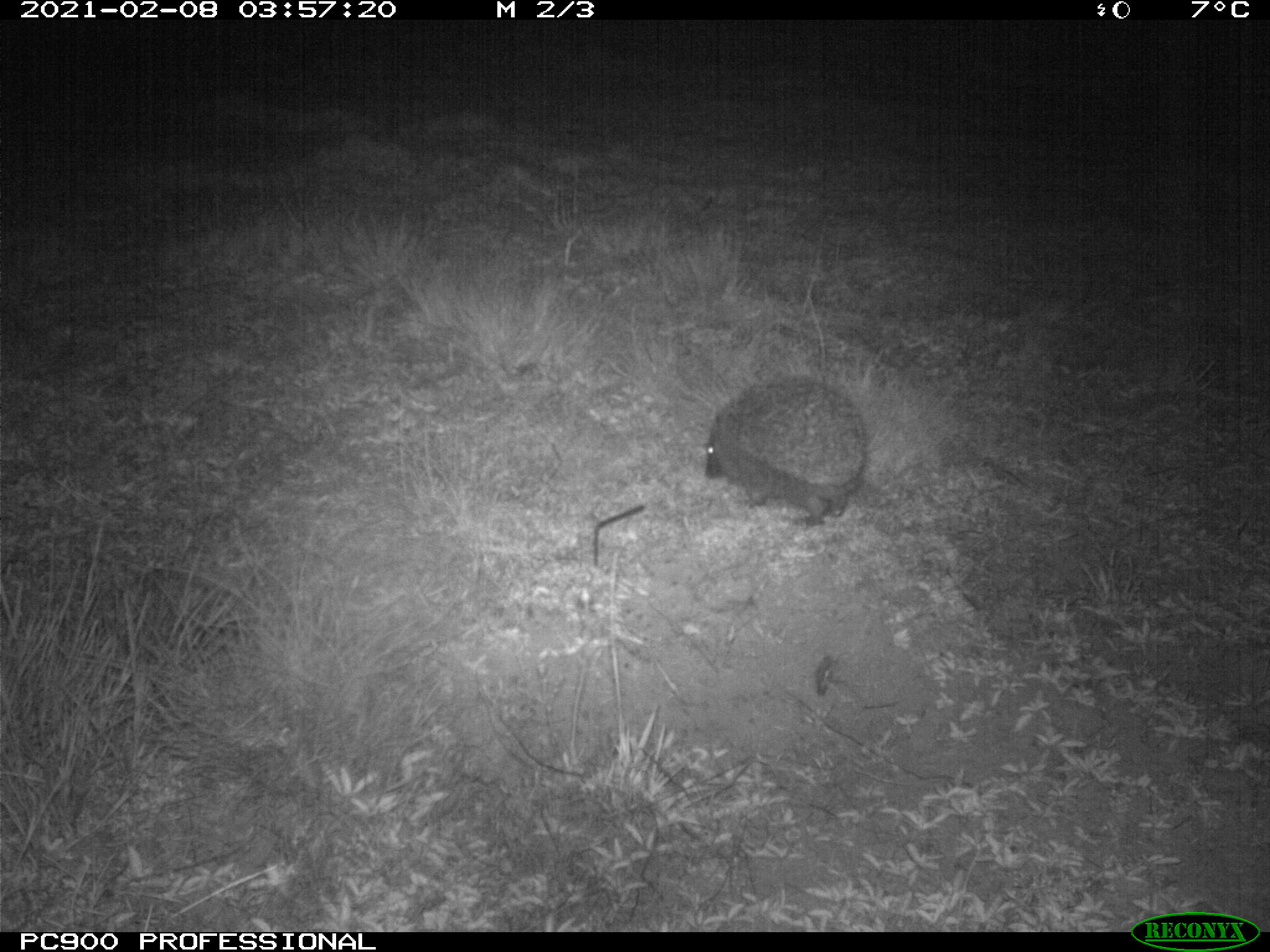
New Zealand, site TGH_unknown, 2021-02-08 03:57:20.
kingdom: Animalia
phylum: Chordata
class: Mammalia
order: Eulipotyphla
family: Erinaceidae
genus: Erinaceus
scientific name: Erinaceus europaeus europaeus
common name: european hedgehog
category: hedgehog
Hedgehog (european hedgehog) (Erinaceus europaeus europaeus).